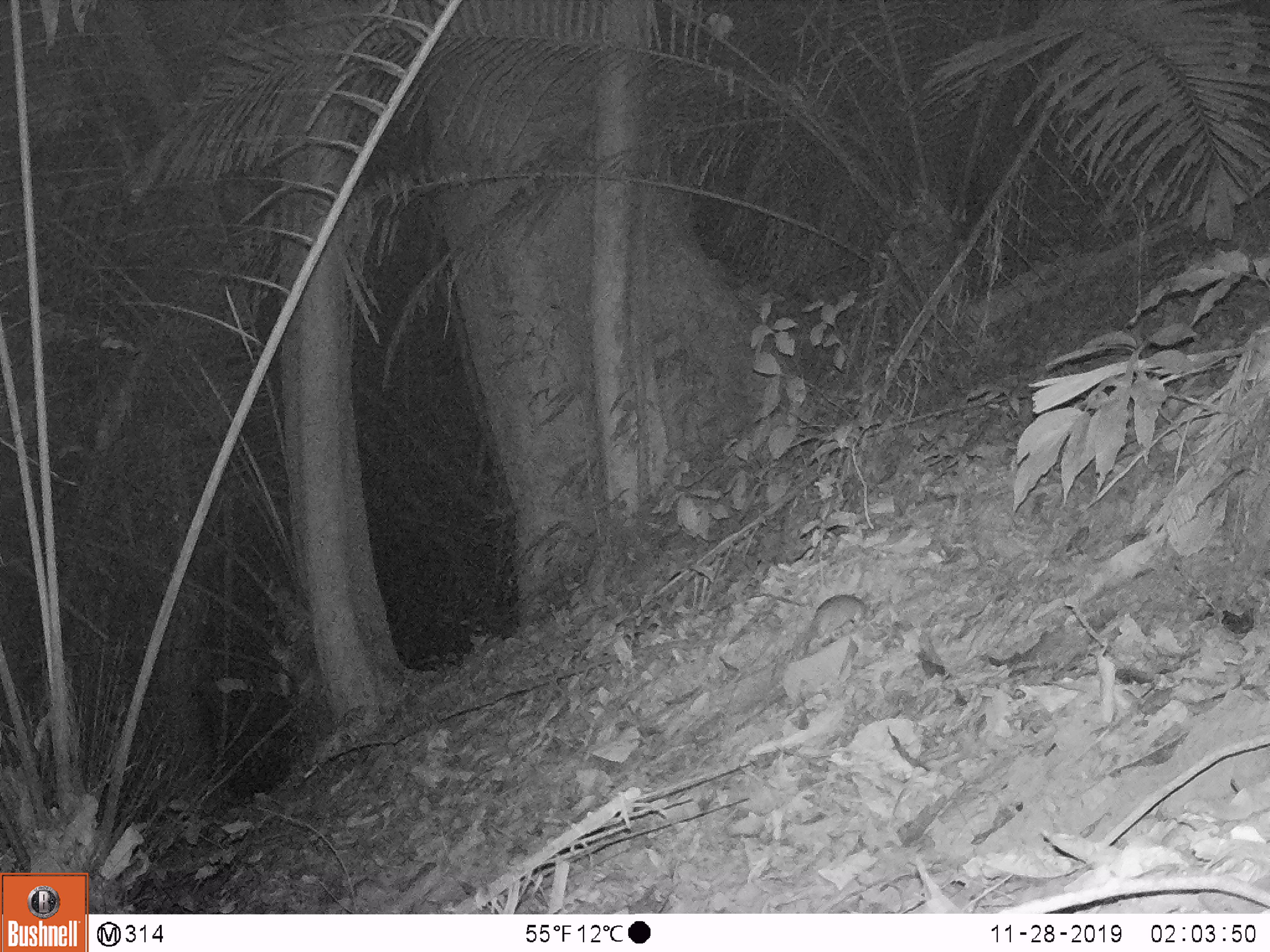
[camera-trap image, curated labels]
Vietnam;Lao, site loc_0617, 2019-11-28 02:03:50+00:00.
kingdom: Animalia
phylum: Chordata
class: Mammalia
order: Rodentia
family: Muridae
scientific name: Muridae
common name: old-world mice and rats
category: unidentified murid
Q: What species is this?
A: Unidentified murid (old-world mice and rats) (Muridae).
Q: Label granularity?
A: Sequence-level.